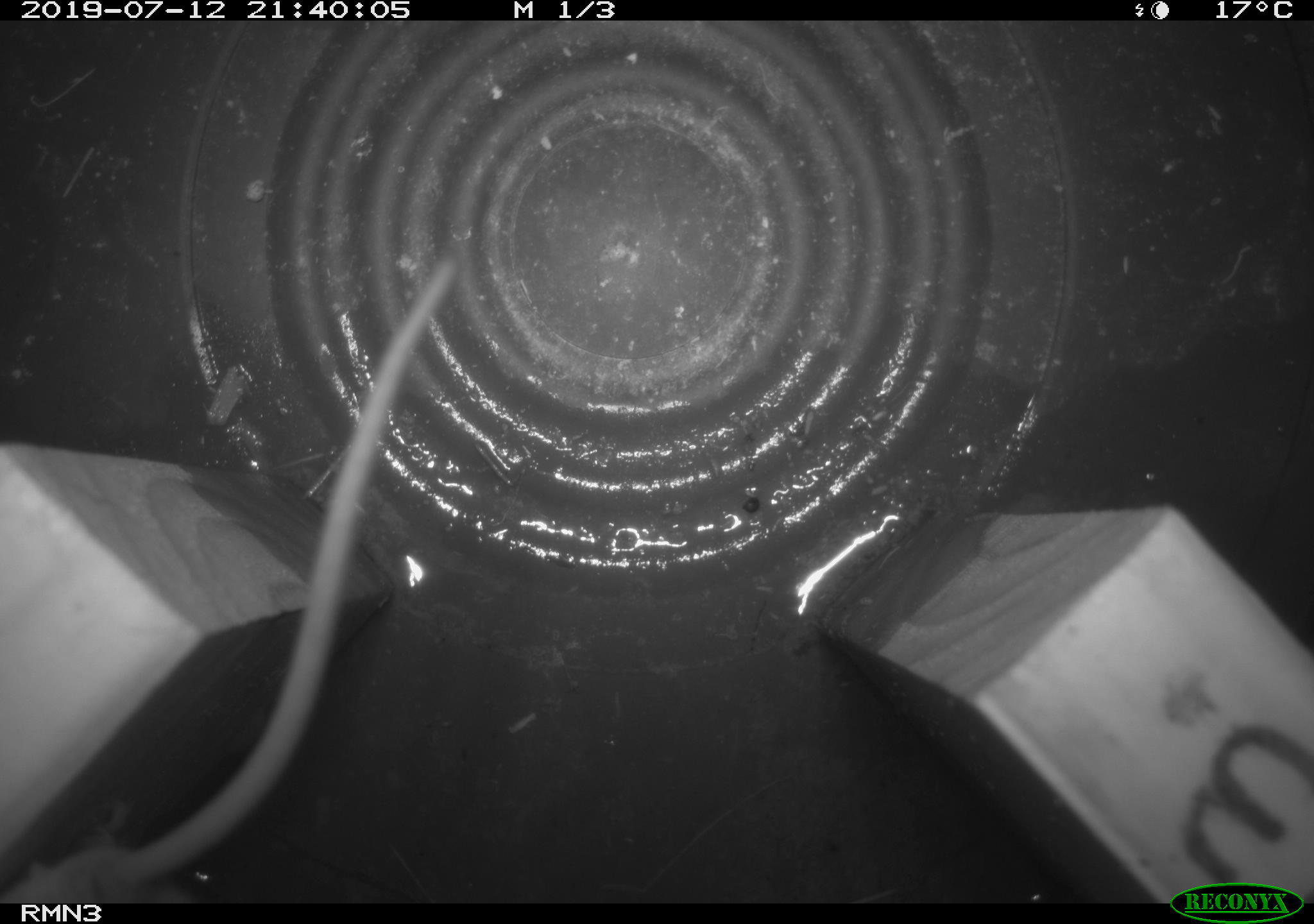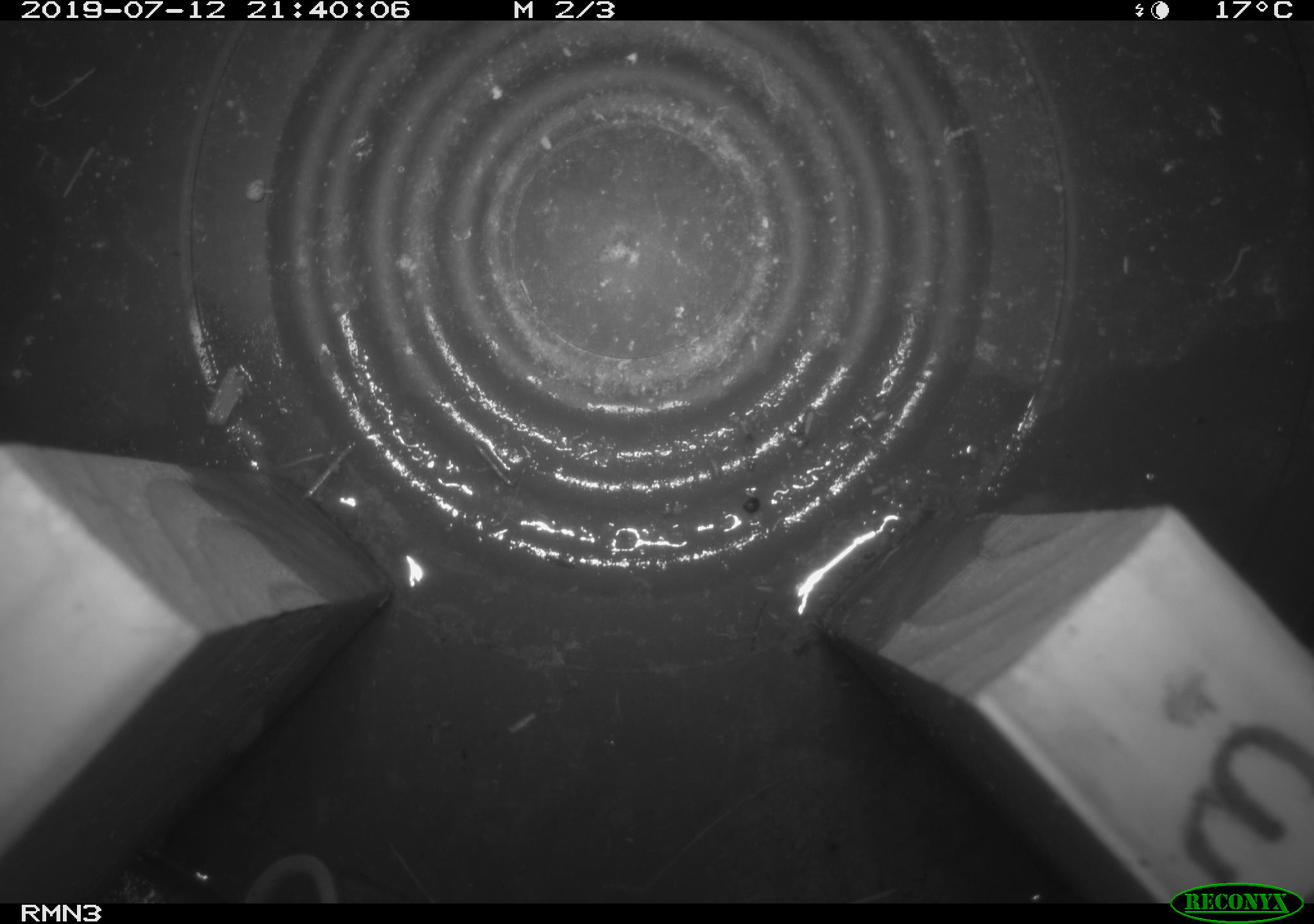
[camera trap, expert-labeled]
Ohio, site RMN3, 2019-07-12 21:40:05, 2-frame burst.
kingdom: Animalia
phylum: Chordata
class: Mammalia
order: Rodentia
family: Cricetidae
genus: Peromyscus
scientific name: Peromyscus leucopus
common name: white-footed mouse